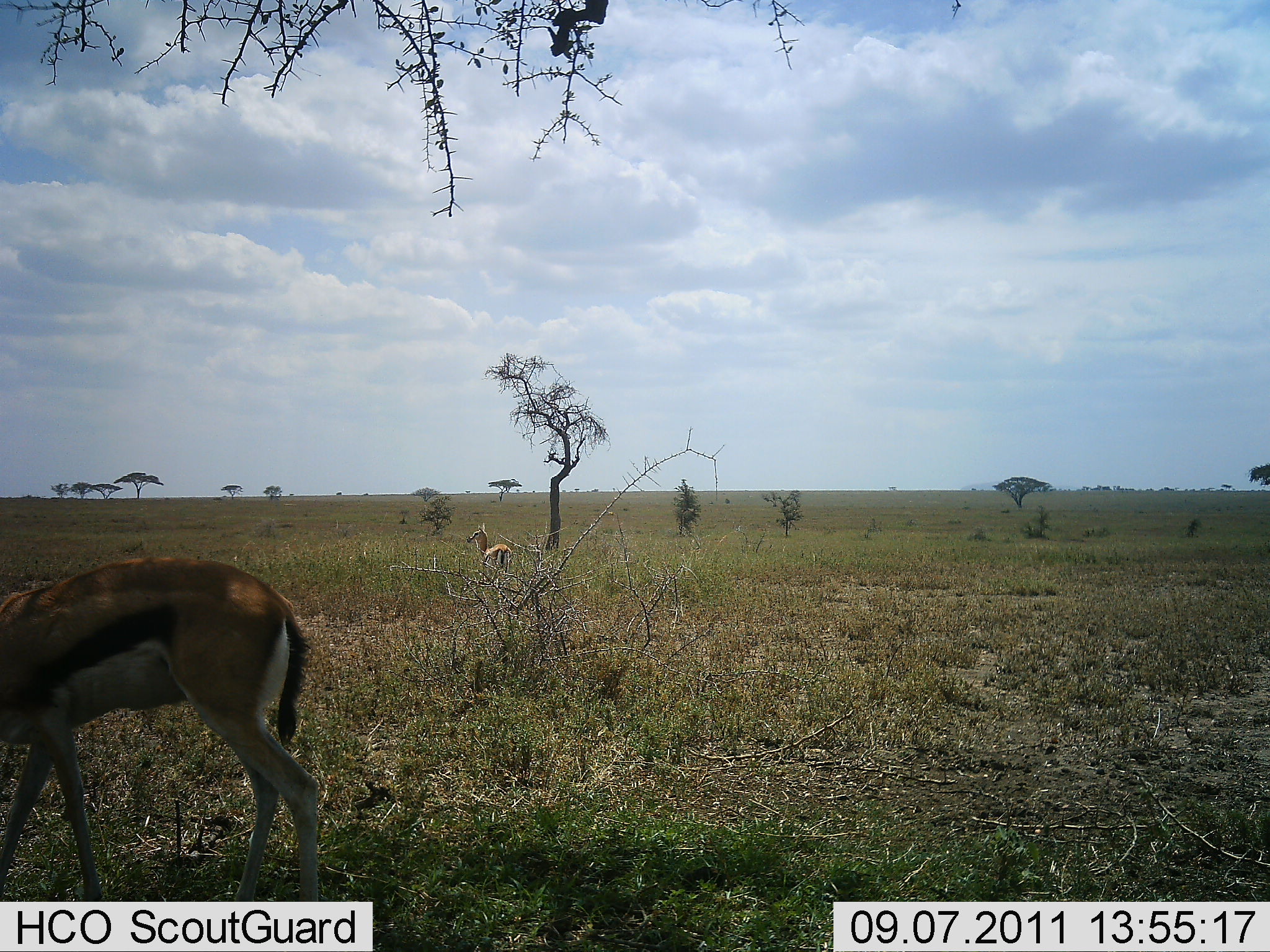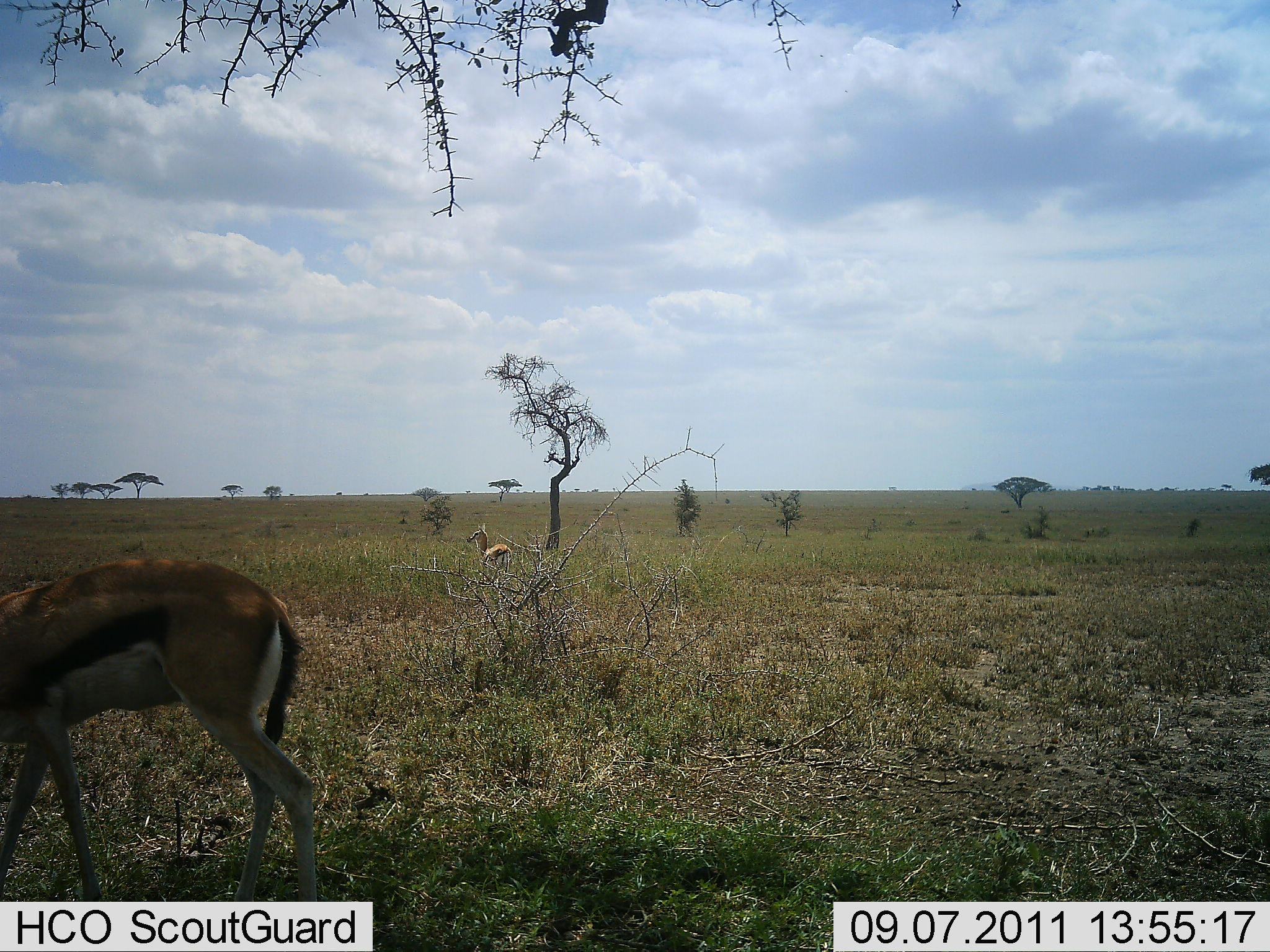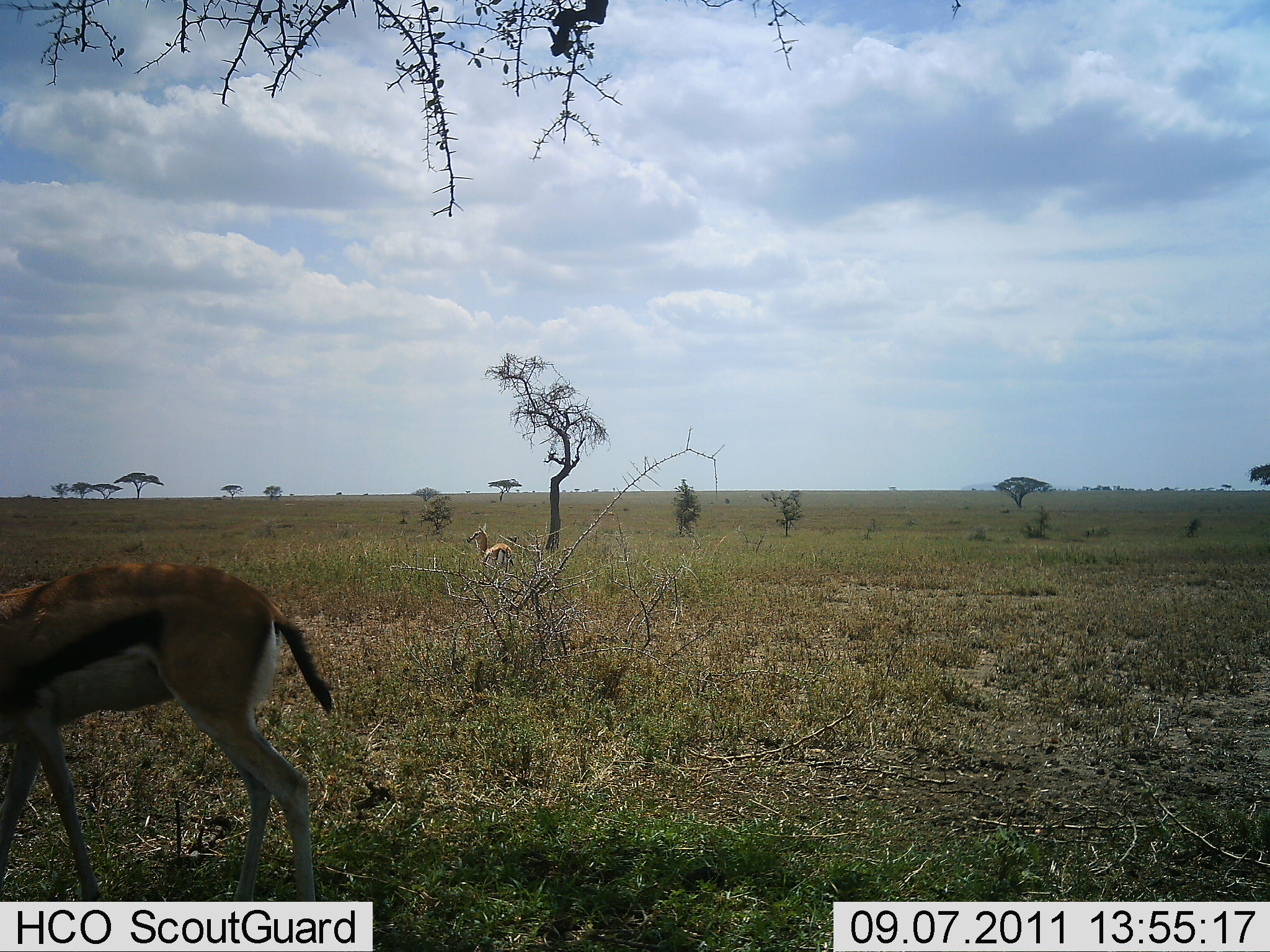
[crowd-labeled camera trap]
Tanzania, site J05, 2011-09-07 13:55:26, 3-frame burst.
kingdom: Animalia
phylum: Chordata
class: Mammalia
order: Artiodactyla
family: Bovidae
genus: Eudorcas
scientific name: Eudorcas thomsonii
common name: thomson's gazelle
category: gazellethomsons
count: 2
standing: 57%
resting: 21%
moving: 14%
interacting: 0%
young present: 14%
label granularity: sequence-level